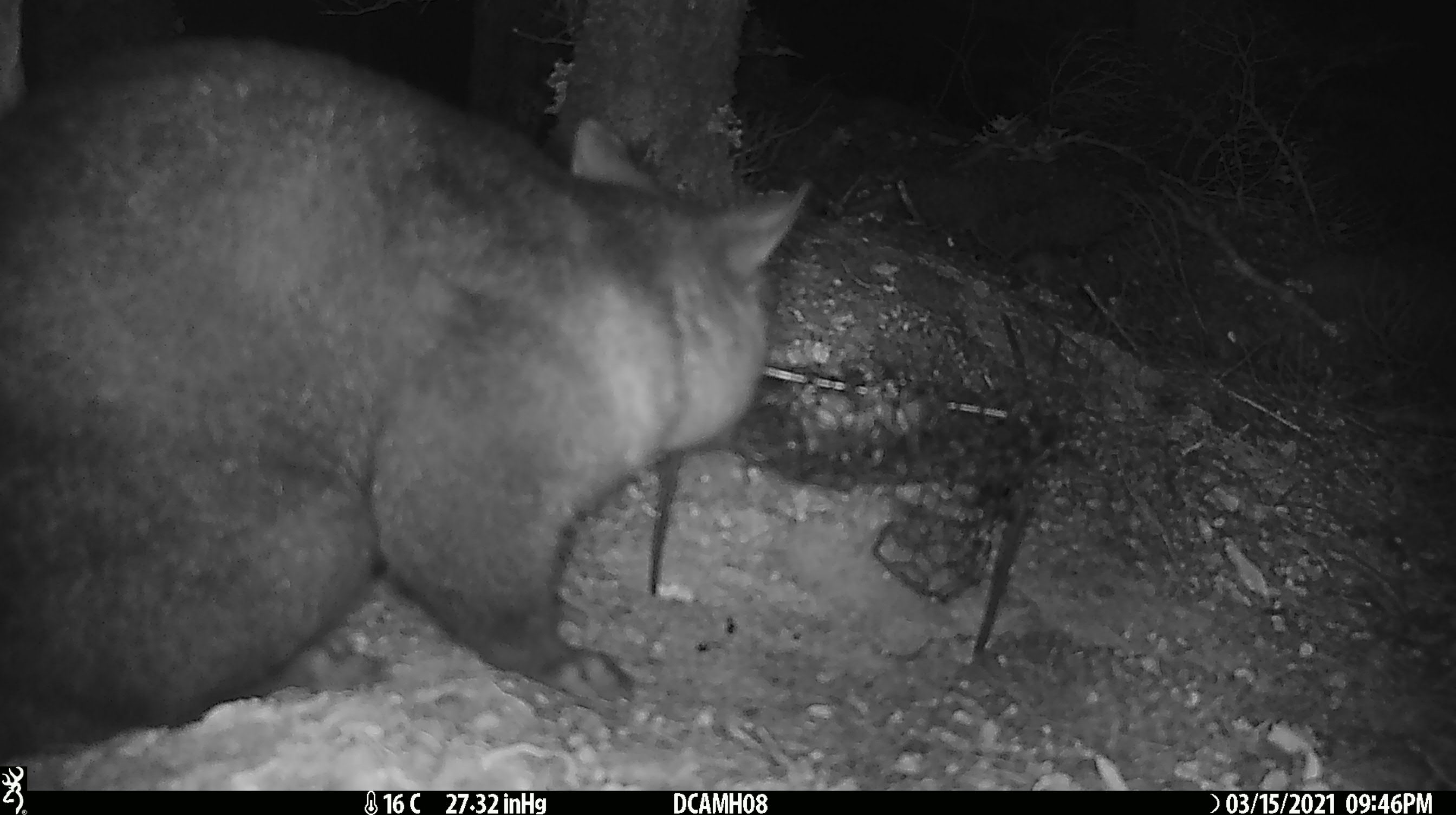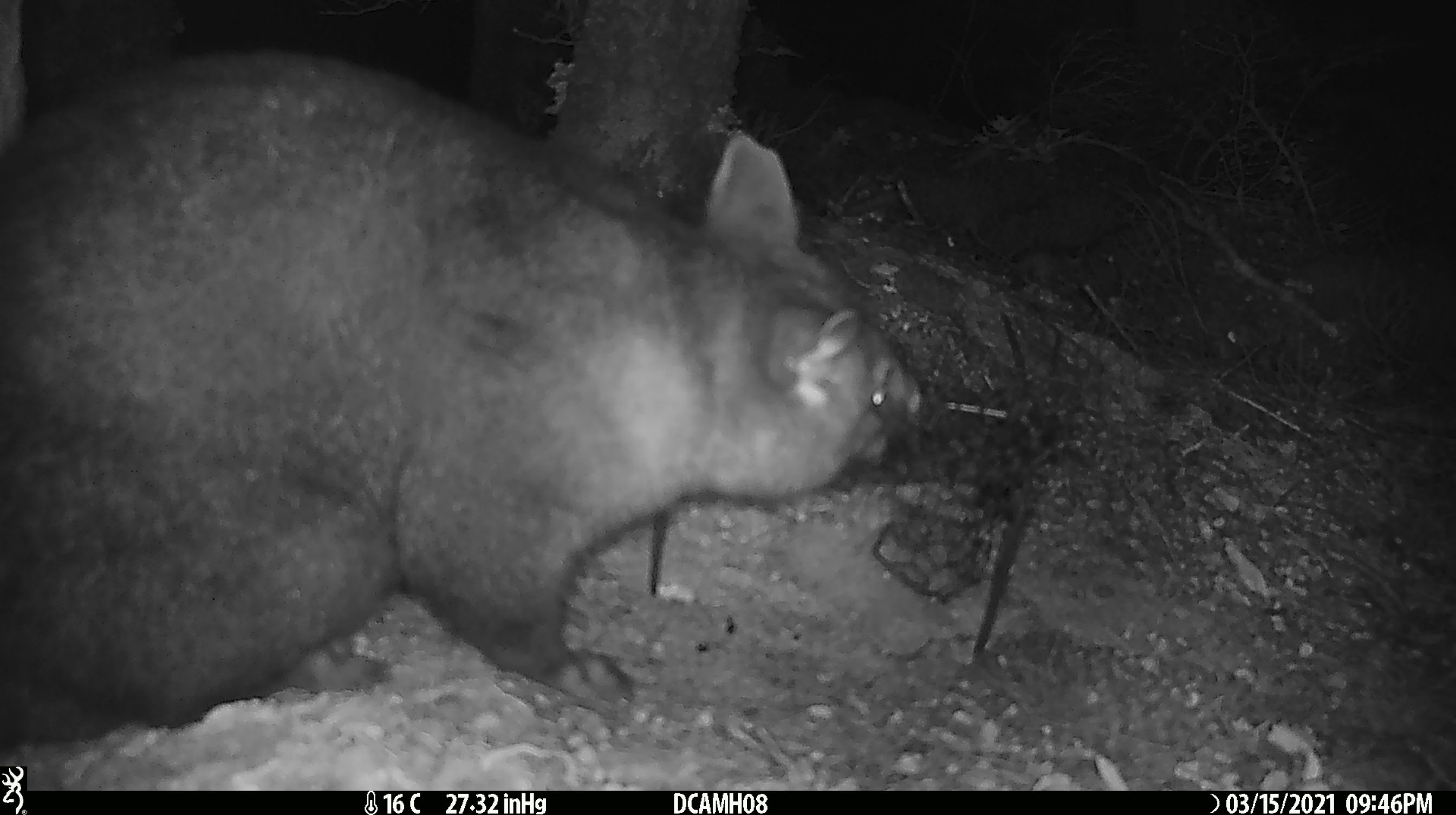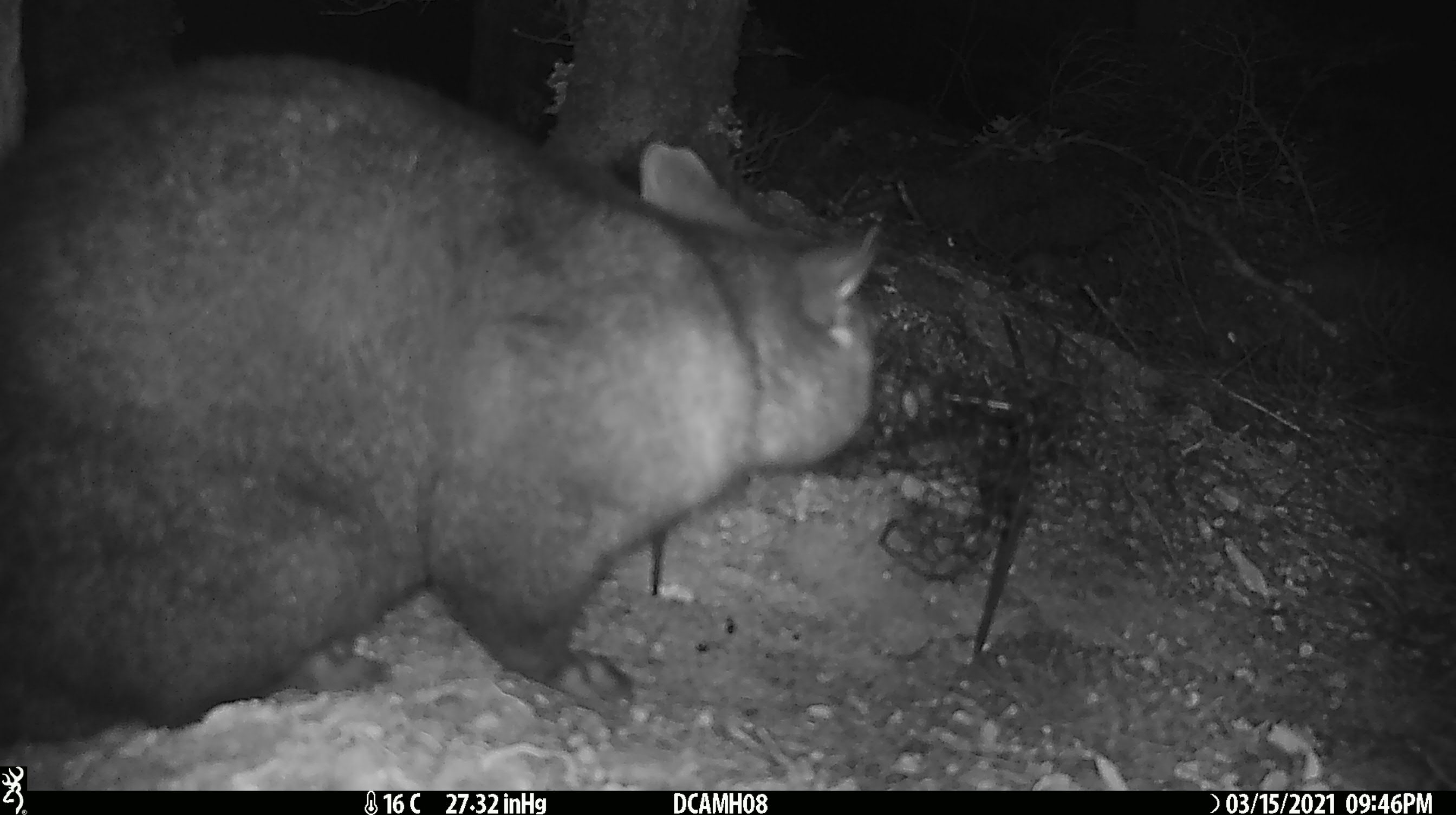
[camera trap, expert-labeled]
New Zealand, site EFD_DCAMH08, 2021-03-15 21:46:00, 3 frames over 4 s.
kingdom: Animalia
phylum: Chordata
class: Mammalia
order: Diprotodontia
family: Phalangeridae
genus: Trichosurus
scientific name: Trichosurus vulpecula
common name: common brushtail possum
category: possum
Possum (common brushtail possum) (Trichosurus vulpecula).